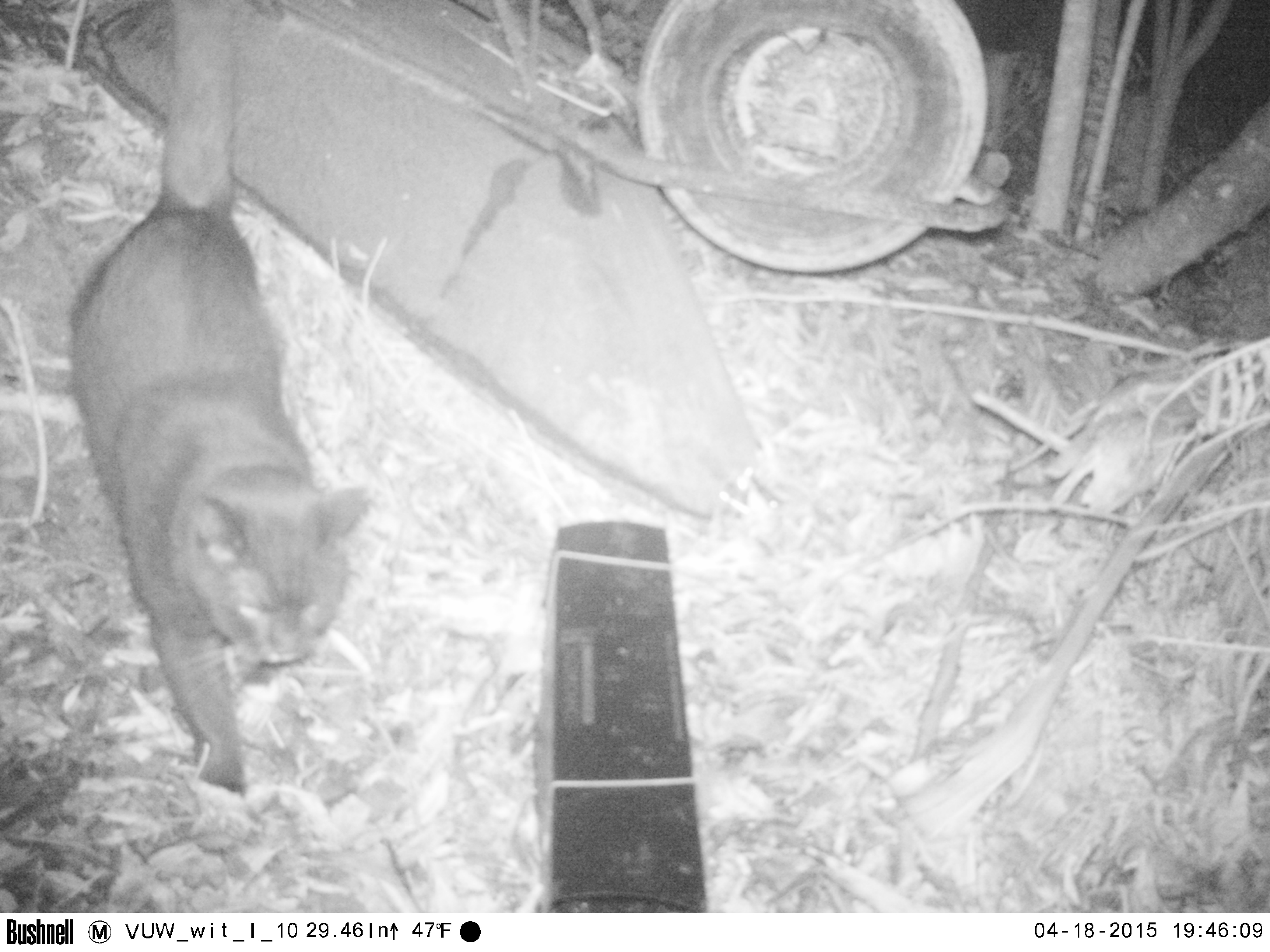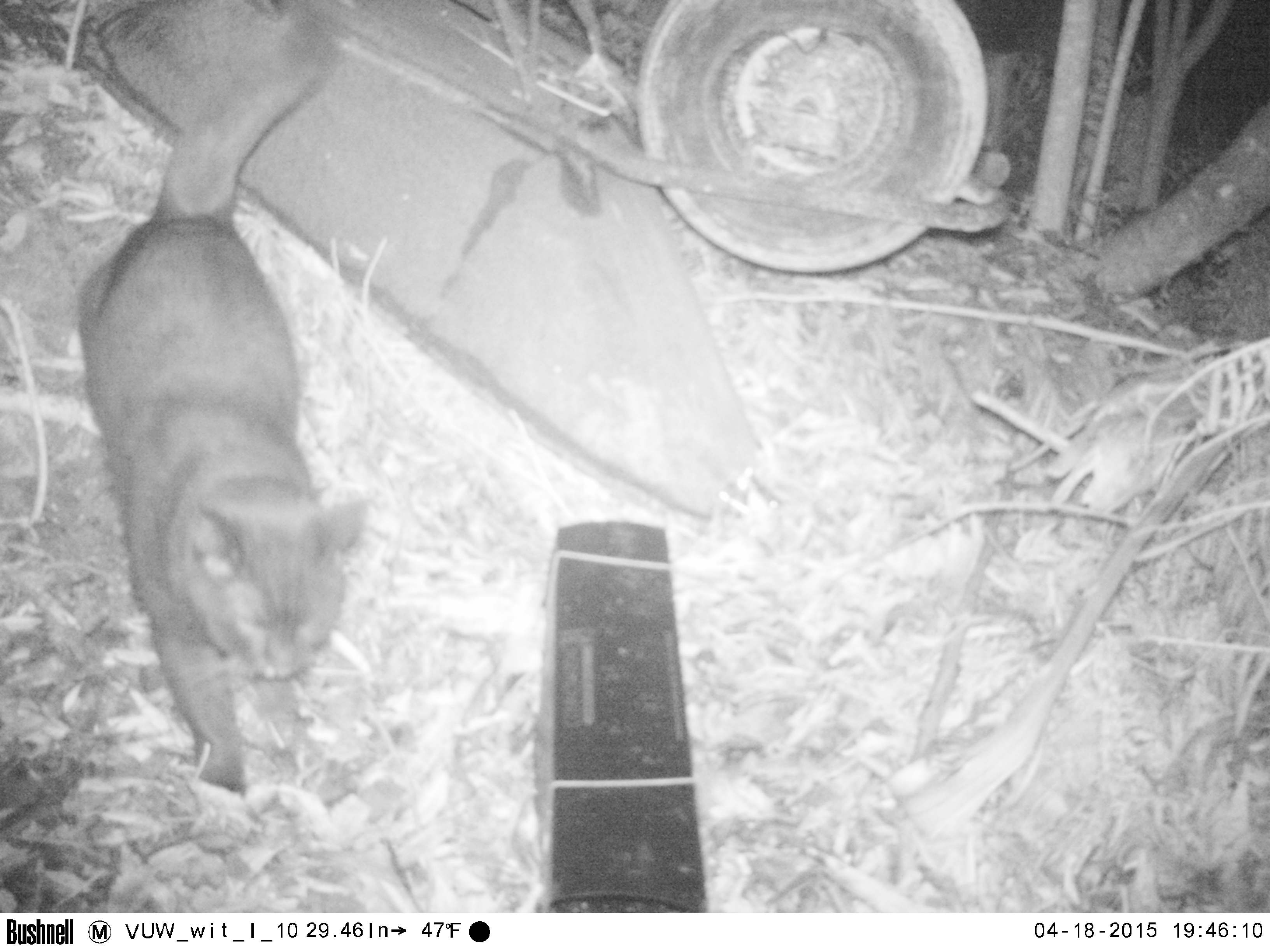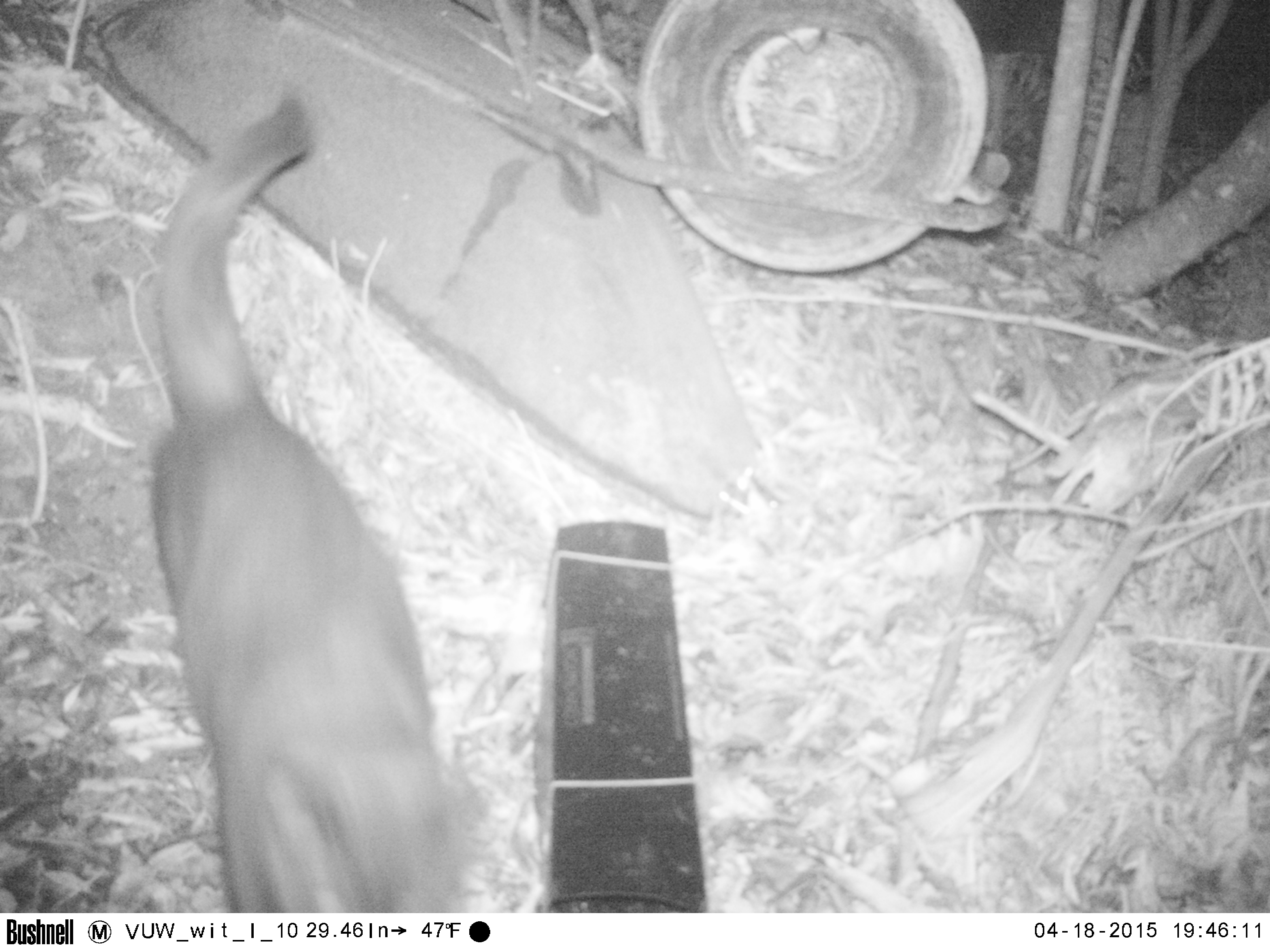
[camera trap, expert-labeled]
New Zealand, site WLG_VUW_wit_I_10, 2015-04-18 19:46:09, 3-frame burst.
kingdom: Animalia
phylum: Chordata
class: Mammalia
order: Carnivora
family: Felidae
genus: Felis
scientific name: Felis catus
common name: domestic cat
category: cat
Cat (domestic cat) (Felis catus).